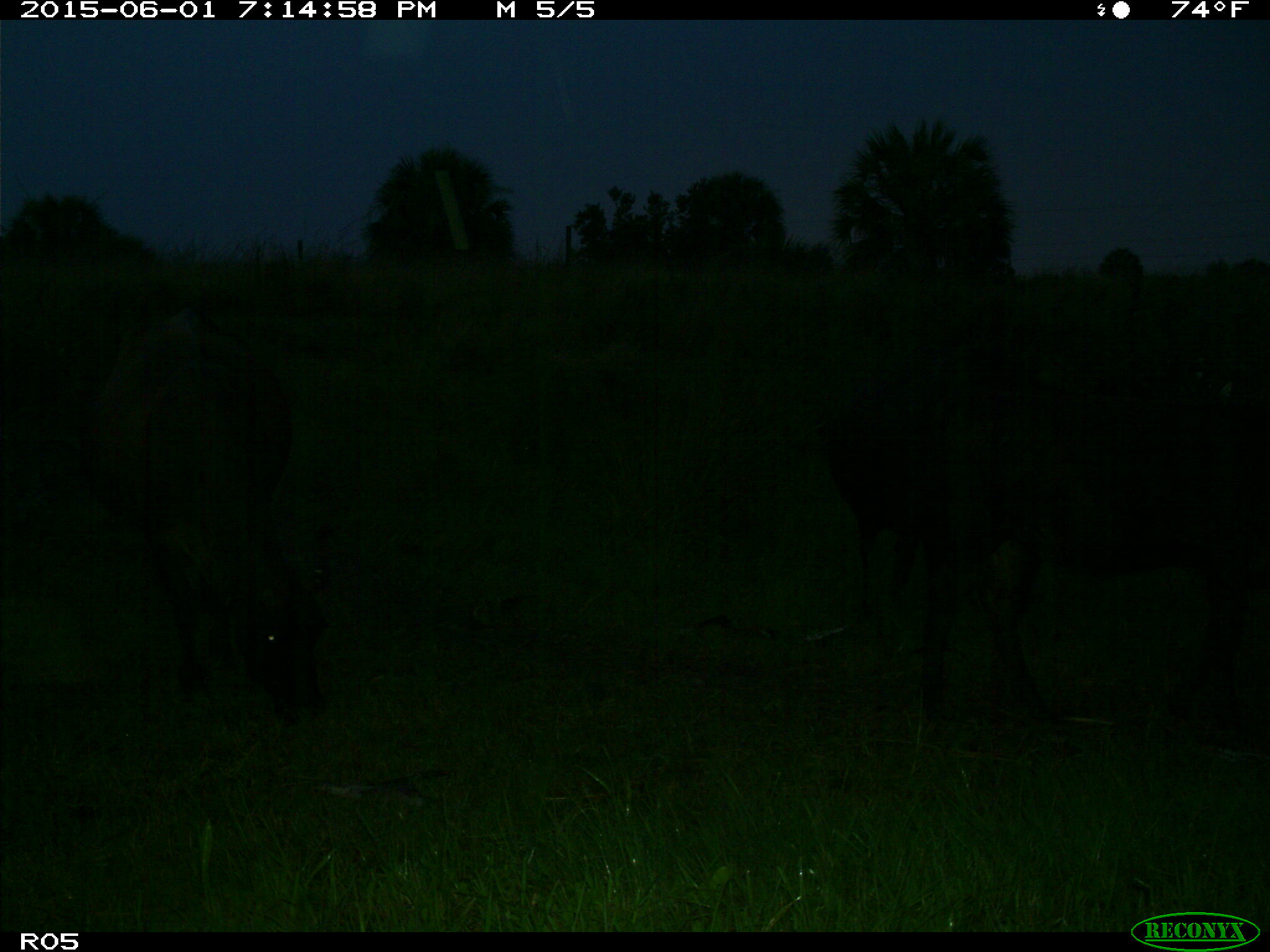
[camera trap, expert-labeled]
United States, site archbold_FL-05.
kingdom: Animalia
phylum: Chordata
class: Mammalia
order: Artiodactyla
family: Bovidae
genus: Bos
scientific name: Bos taurus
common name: domestic cow